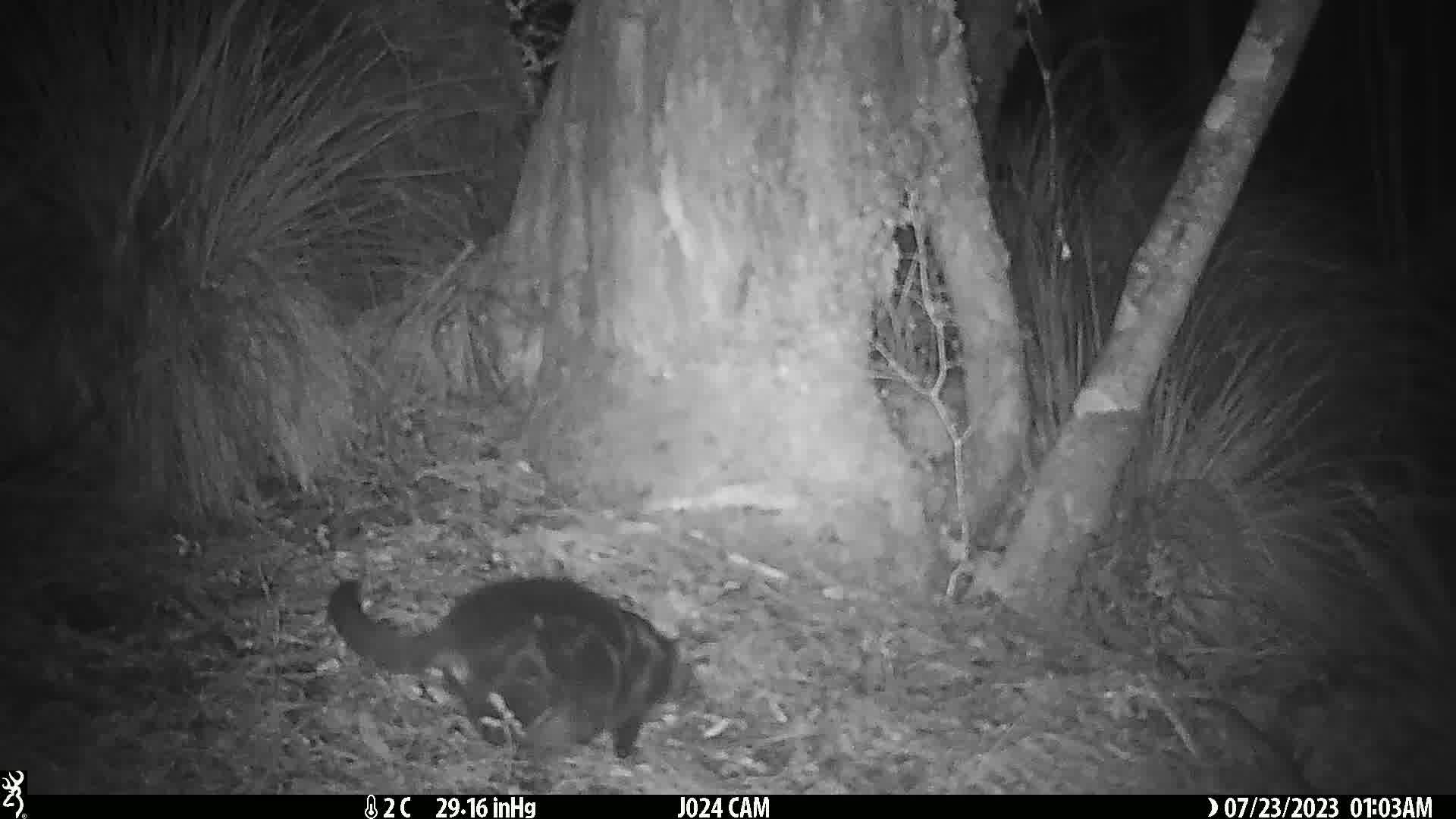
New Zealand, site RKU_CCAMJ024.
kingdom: Animalia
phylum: Chordata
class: Mammalia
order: Carnivora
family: Felidae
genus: Felis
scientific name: Felis catus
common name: domestic cat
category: cat